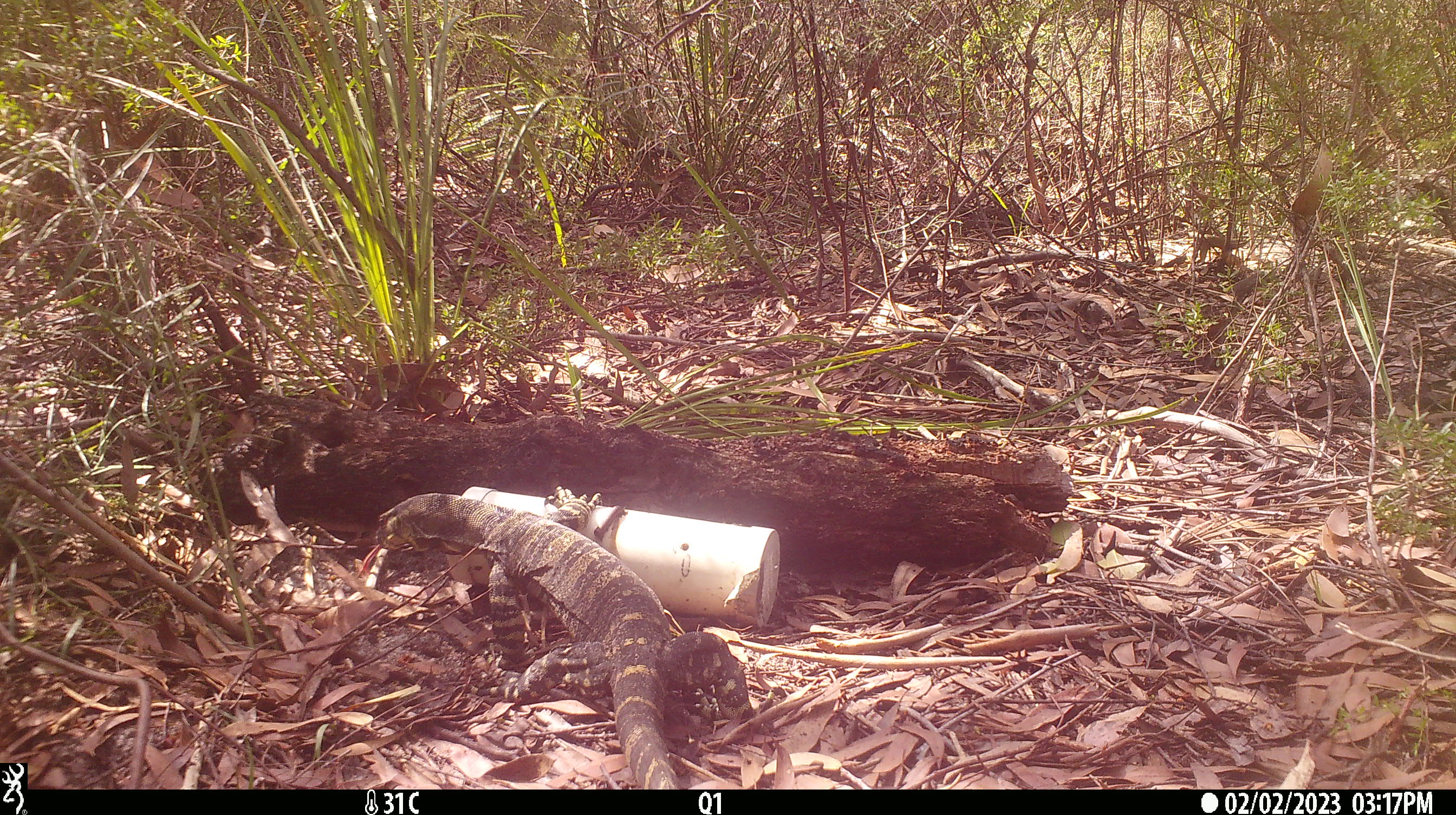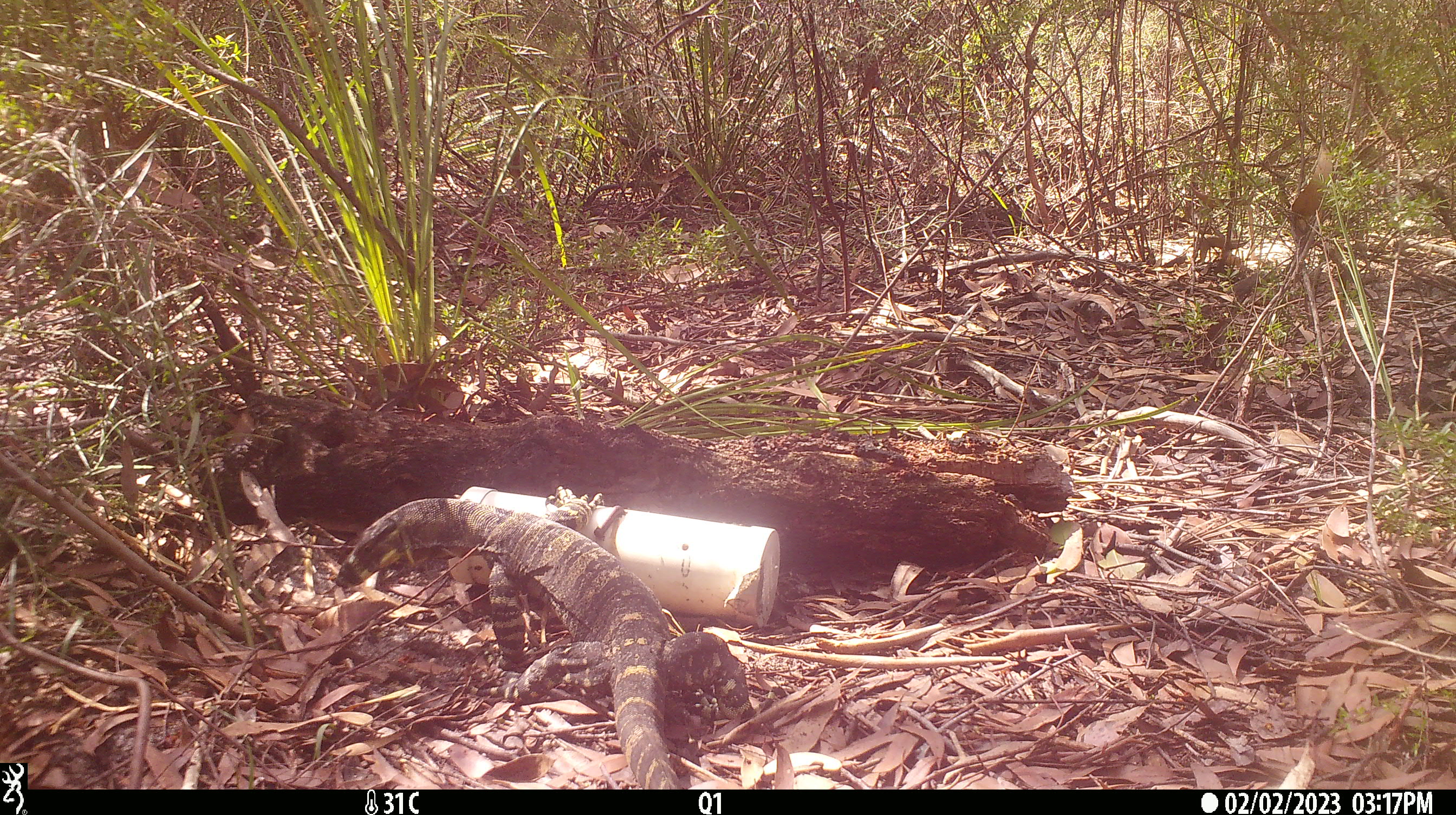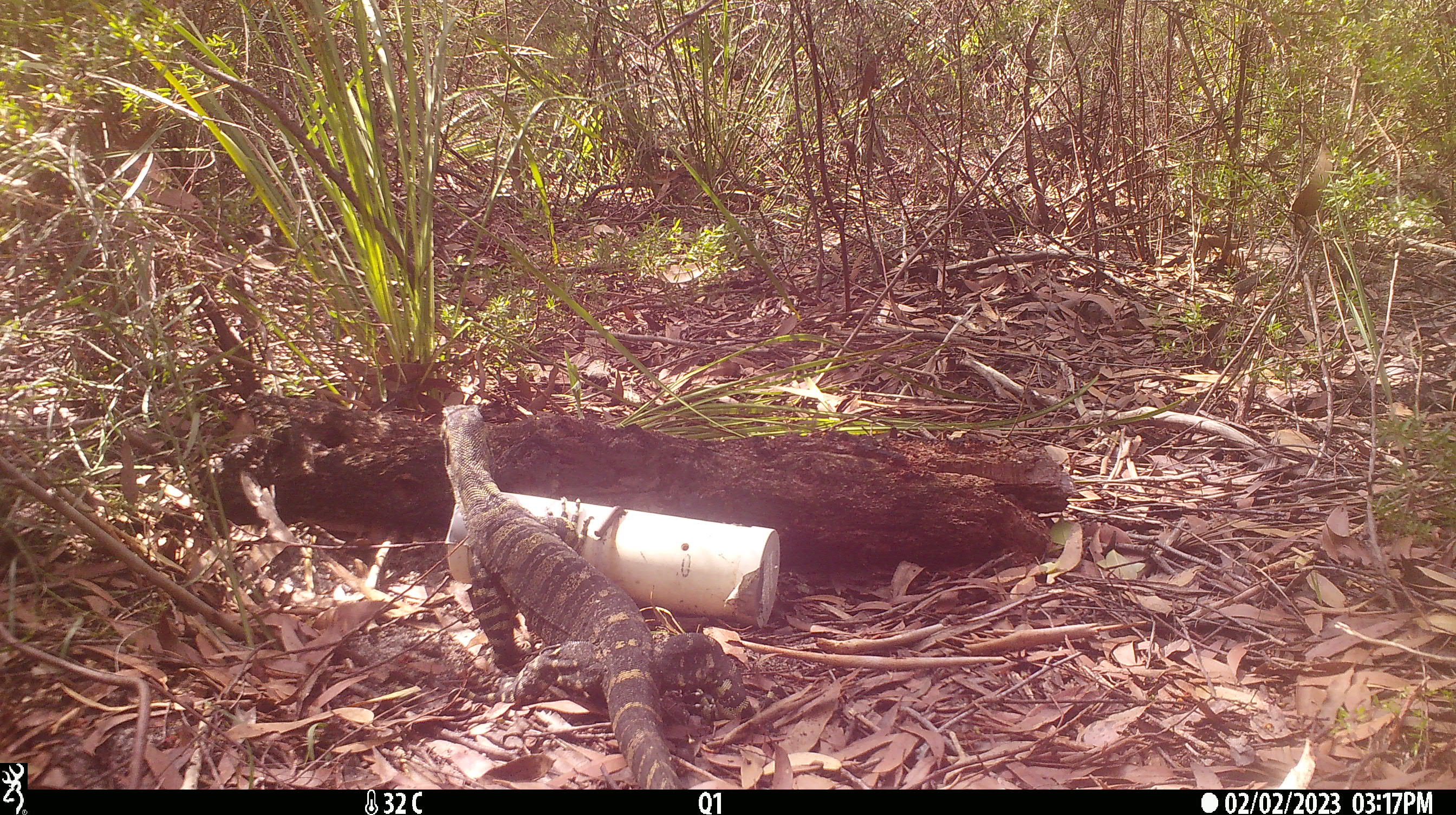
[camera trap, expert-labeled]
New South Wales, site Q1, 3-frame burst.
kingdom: Animalia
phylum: Chordata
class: Reptilia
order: Squamata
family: Varanidae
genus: Varanus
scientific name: Varanus varius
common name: lace monitor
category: goanna